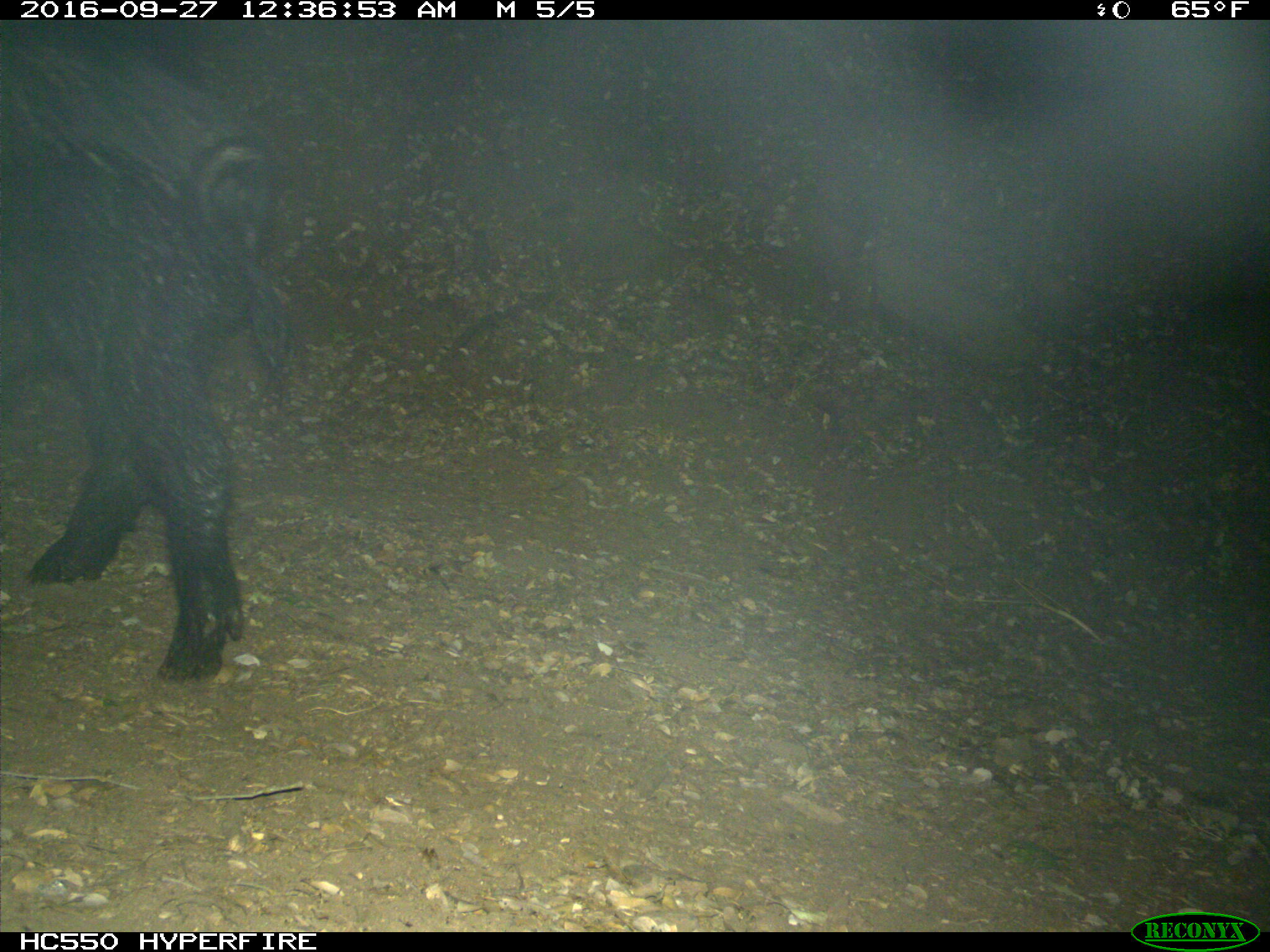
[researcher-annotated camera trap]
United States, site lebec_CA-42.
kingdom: Animalia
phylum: Chordata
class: Mammalia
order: Artiodactyla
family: Suidae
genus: Sus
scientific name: Sus scrofa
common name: wild boar